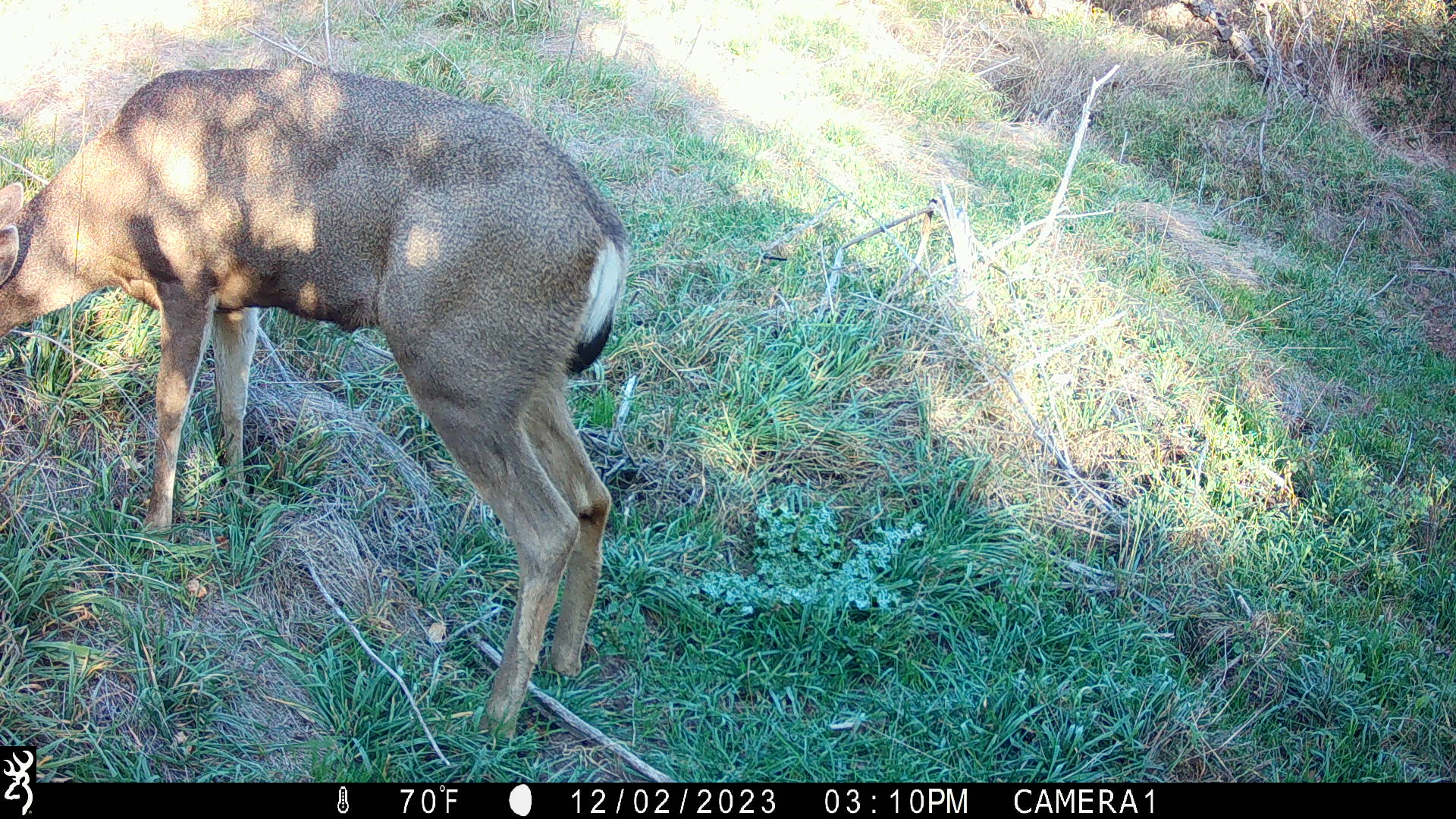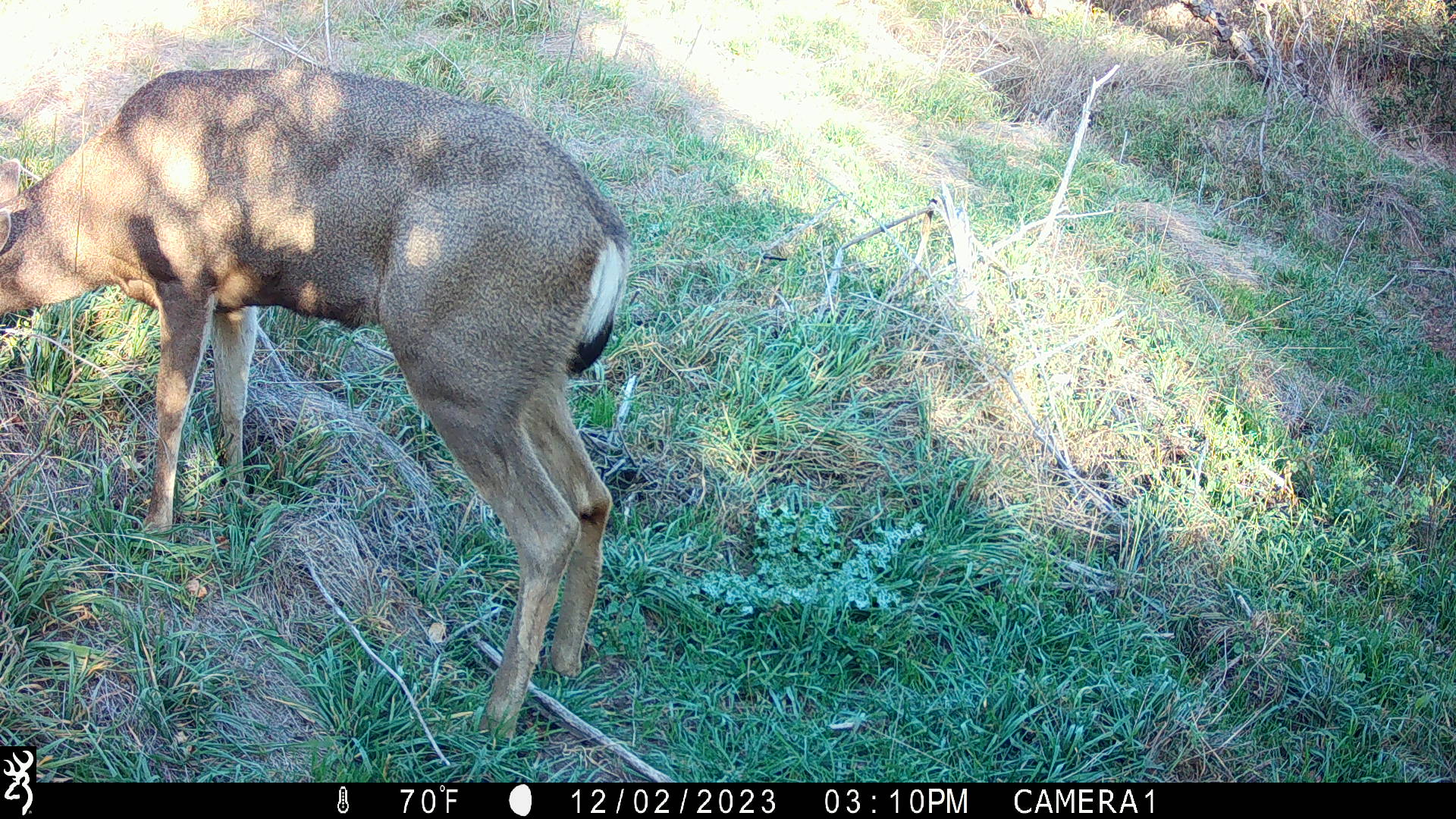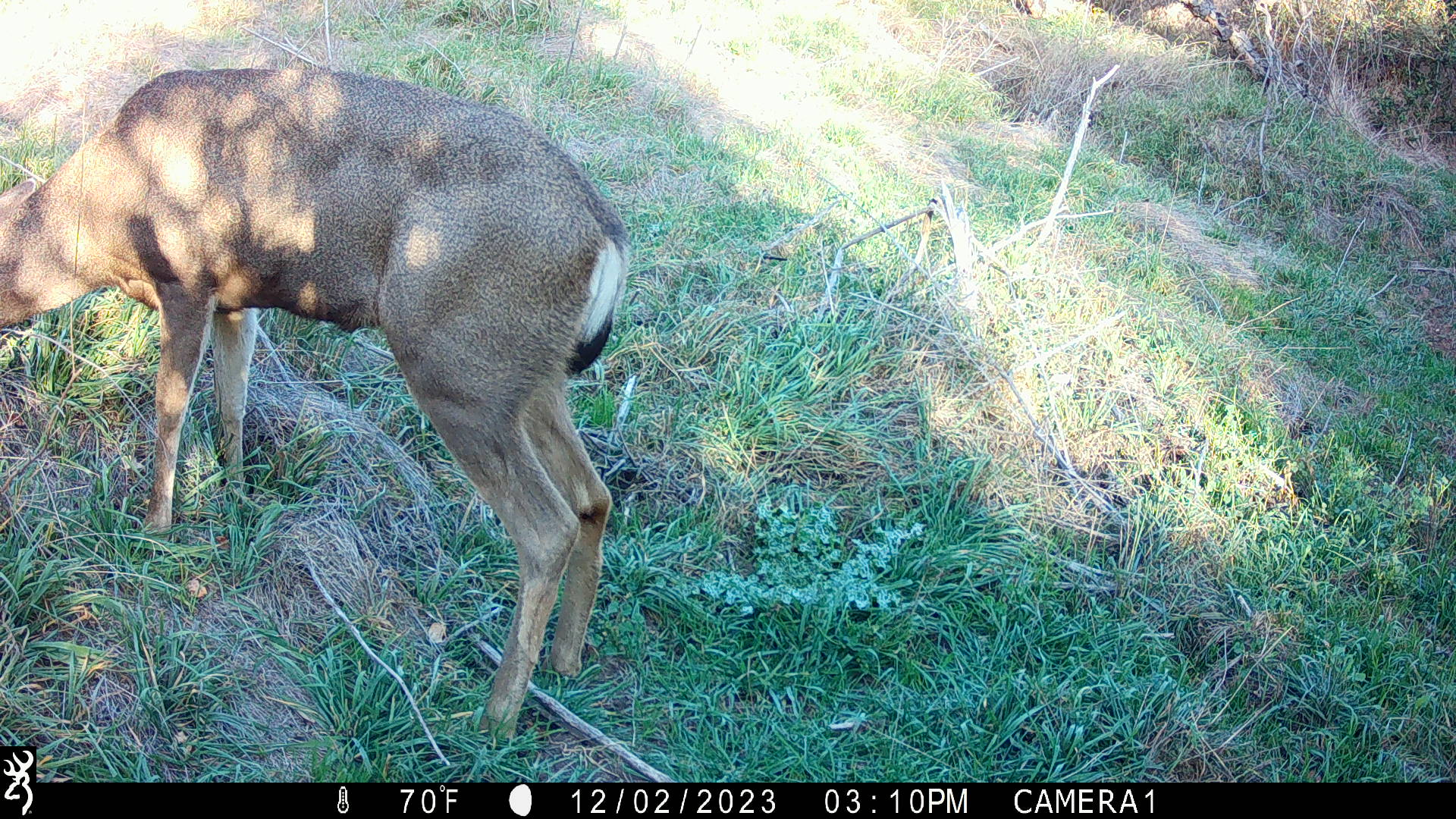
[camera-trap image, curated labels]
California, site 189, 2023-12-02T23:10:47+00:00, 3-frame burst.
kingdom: Animalia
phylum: Chordata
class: Mammalia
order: Artiodactyla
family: Cervidae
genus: Odocoileus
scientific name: Odocoileus hemionus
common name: mule deer